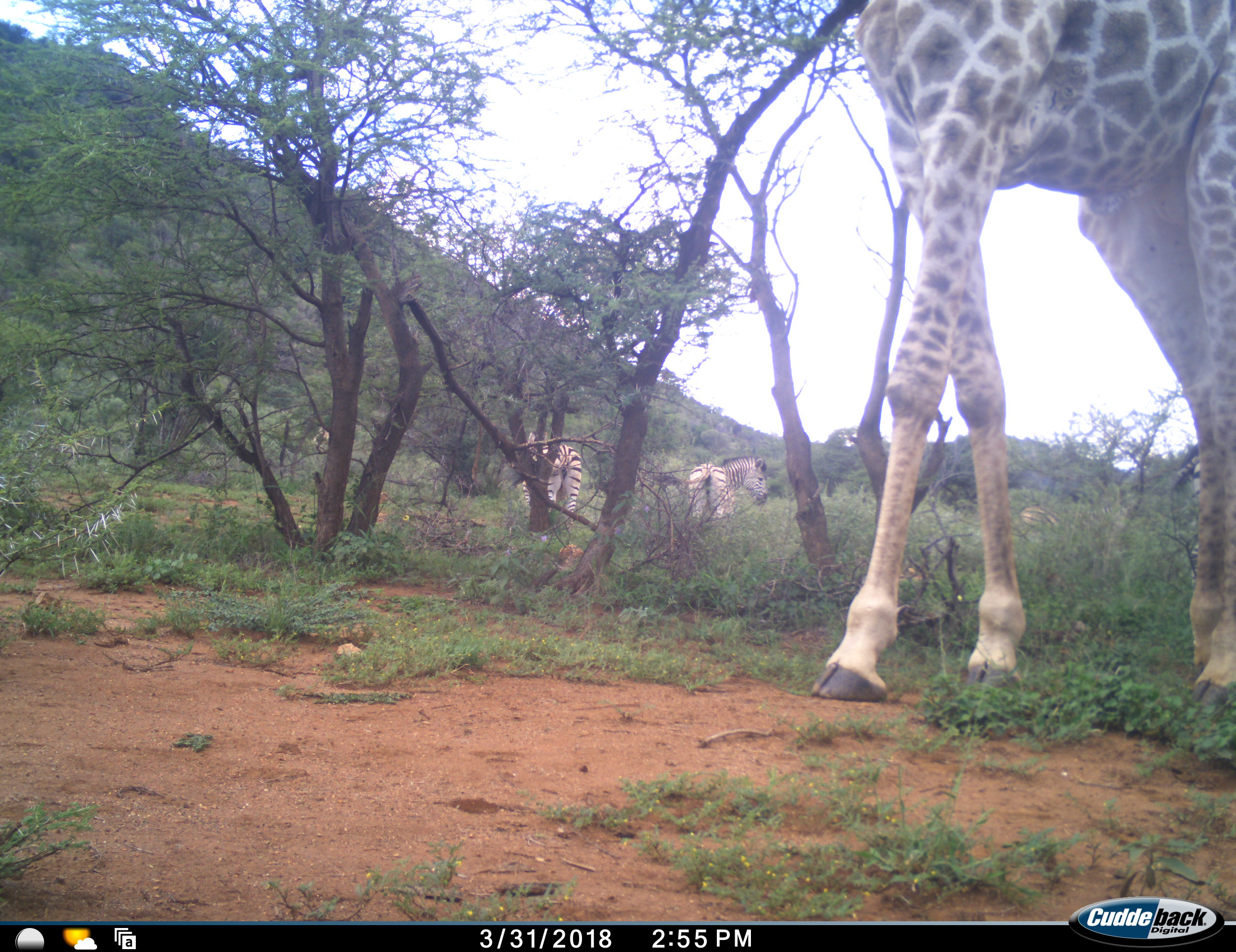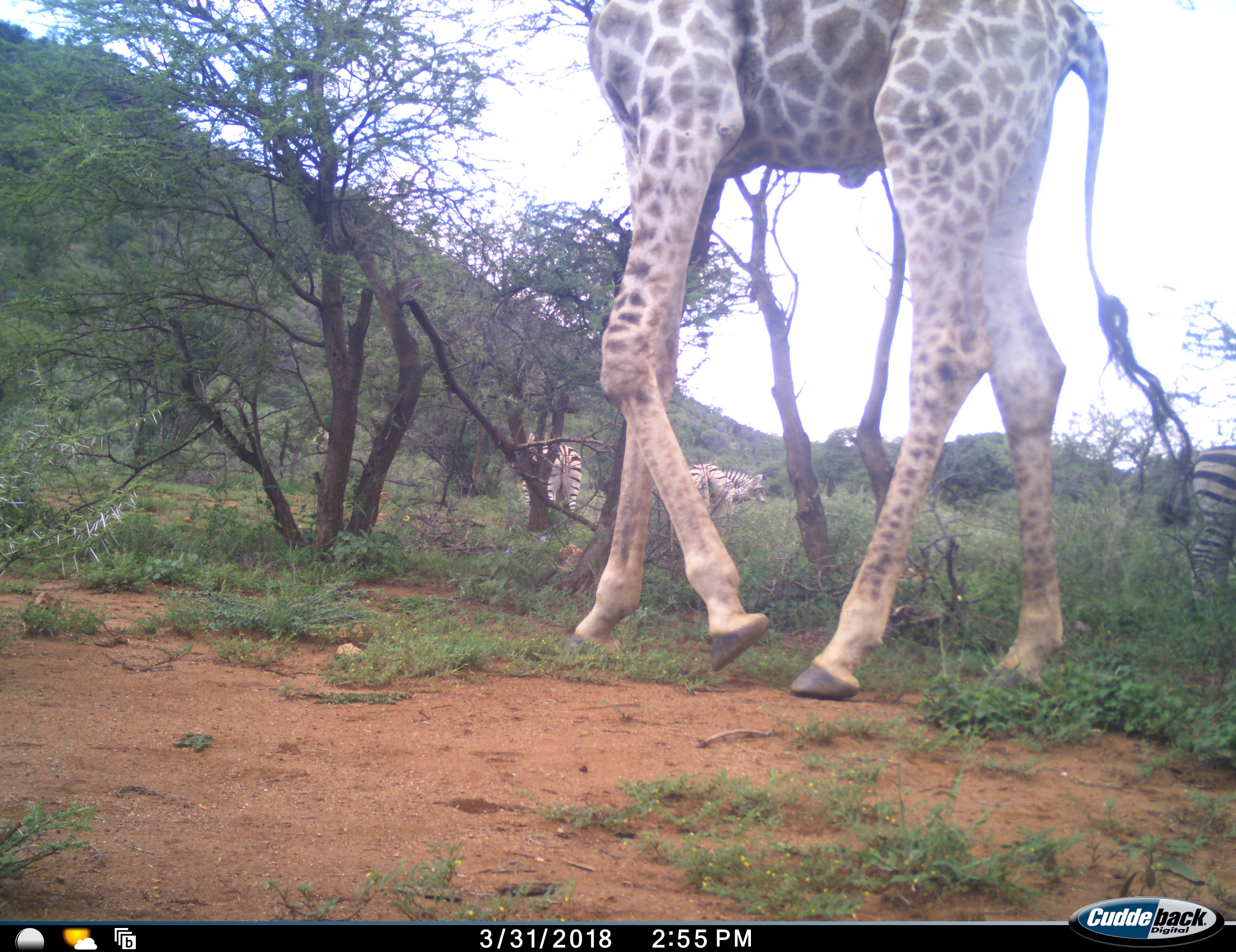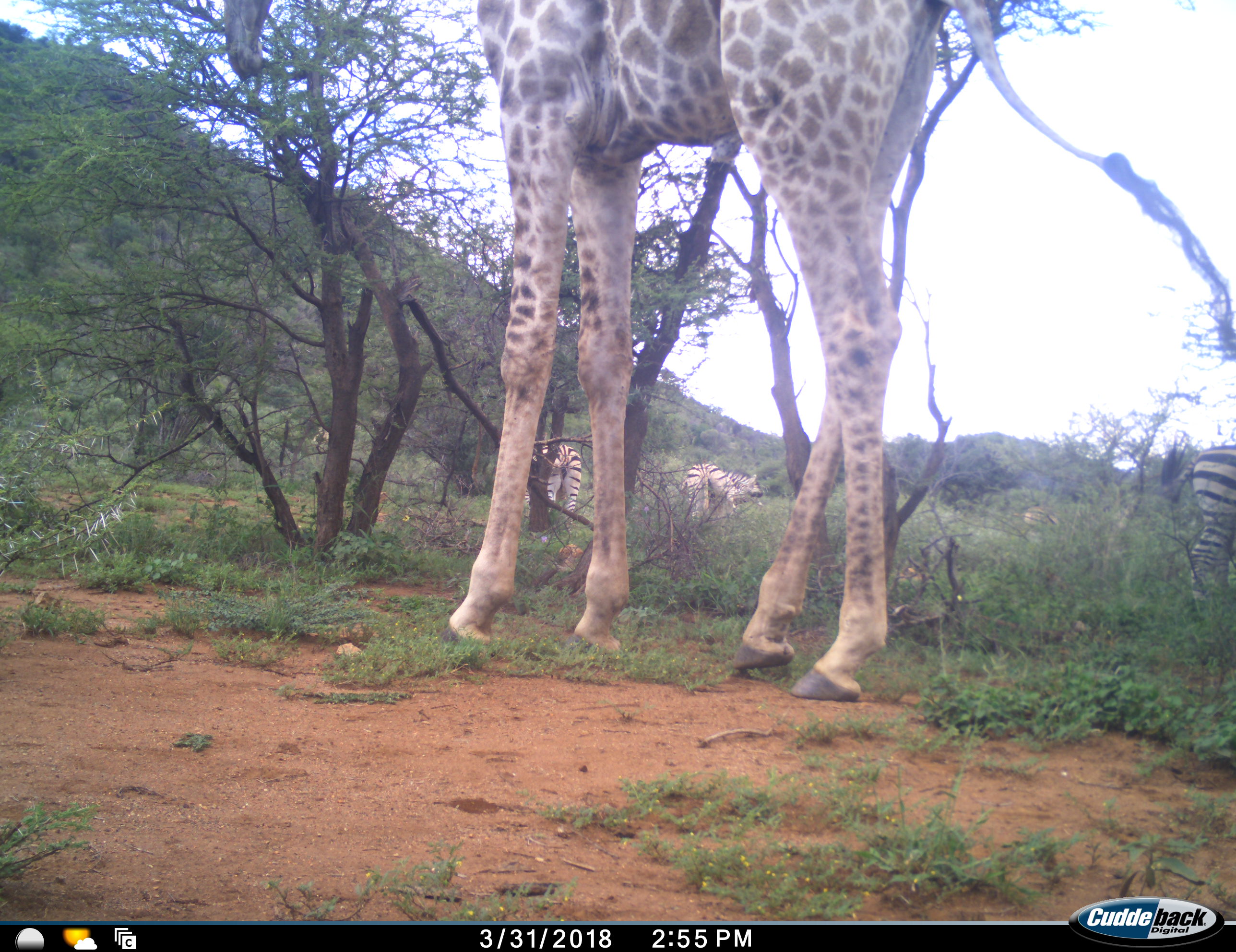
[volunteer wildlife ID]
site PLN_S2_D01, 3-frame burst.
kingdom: Animalia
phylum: Chordata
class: Mammalia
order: Artiodactyla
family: Giraffidae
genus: Giraffa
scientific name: Giraffa camelopardalis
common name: giraffe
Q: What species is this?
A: Giraffe (Giraffa camelopardalis).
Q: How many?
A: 1.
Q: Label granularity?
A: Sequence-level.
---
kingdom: Animalia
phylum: Chordata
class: Mammalia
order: Perissodactyla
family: Equidae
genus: Equus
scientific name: Equus quagga burchellii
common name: burchell's zebra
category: zebraburchells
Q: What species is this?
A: Zebraburchells (burchell's zebra) (Equus quagga burchellii).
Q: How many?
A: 4.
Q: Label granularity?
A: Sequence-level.